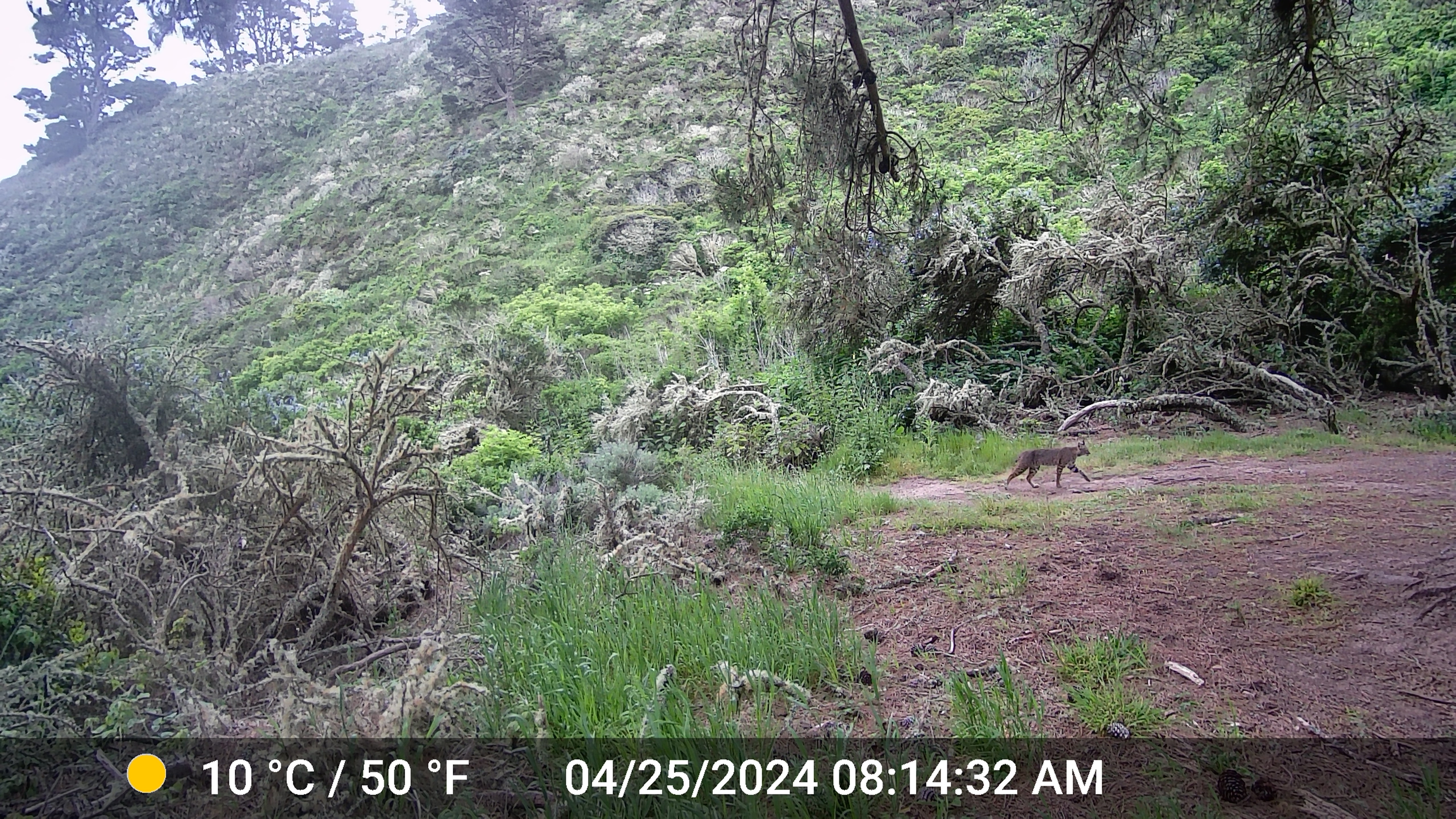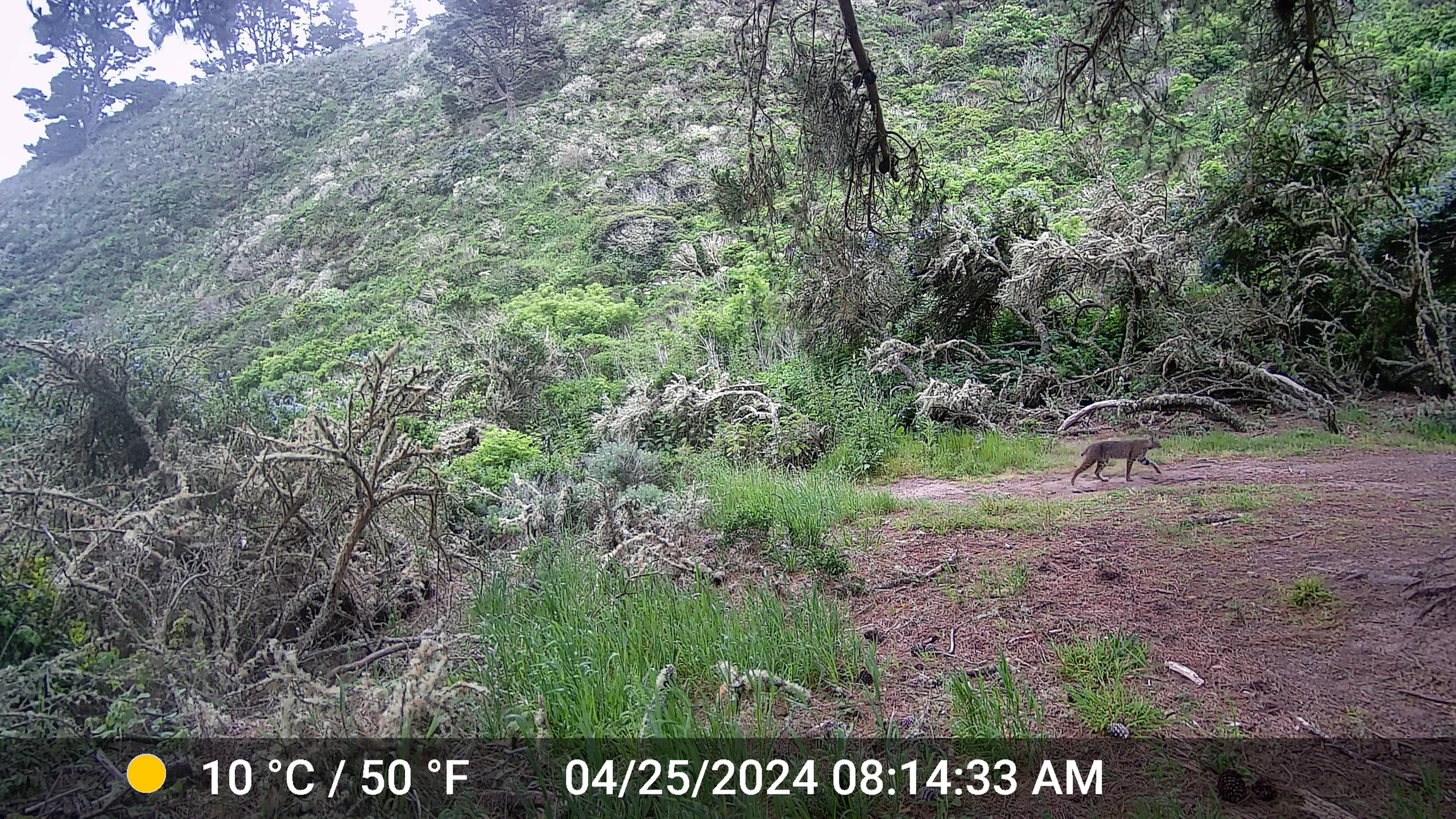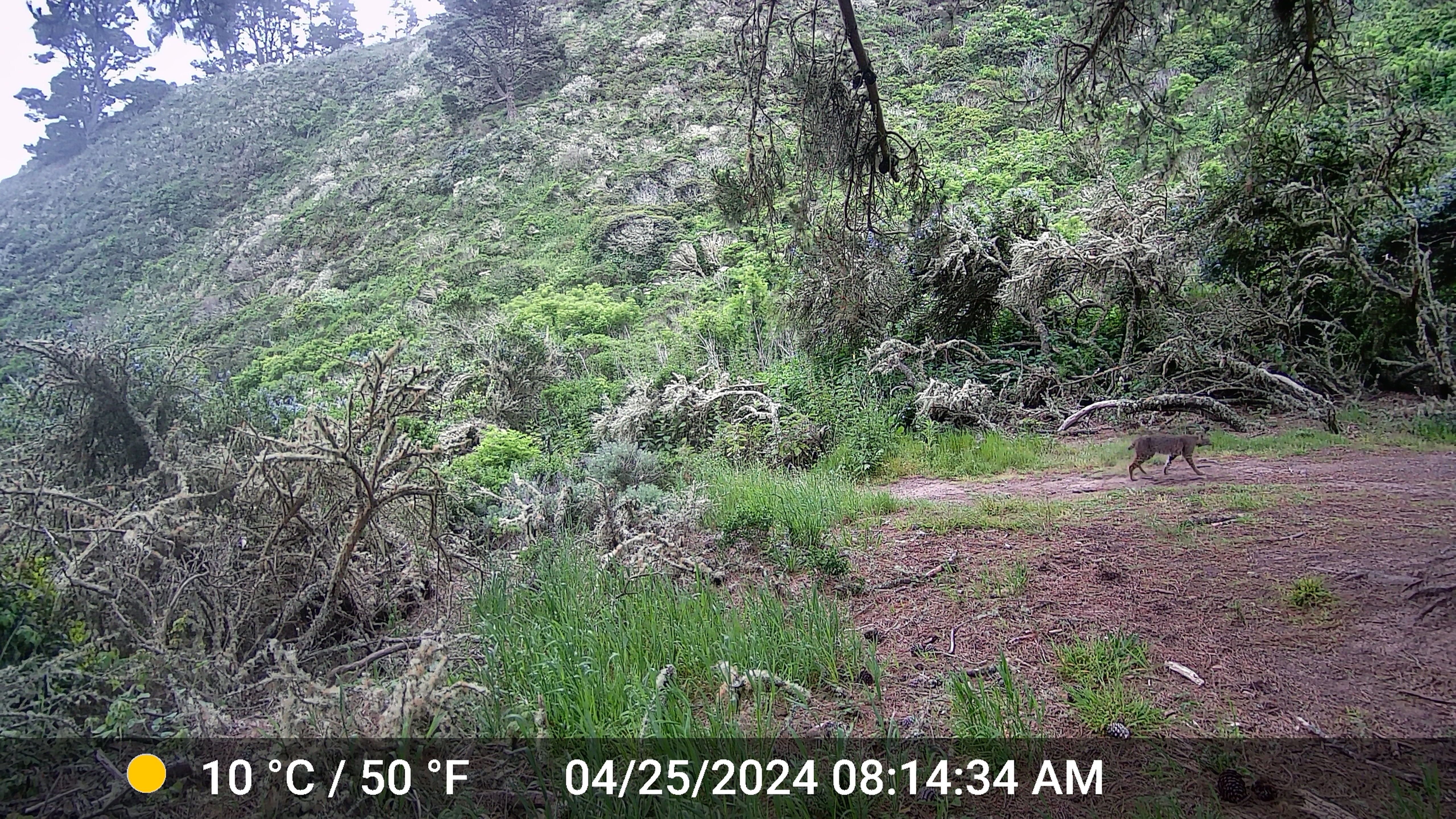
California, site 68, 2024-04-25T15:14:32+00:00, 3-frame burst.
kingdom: Animalia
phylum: Chordata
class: Mammalia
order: Carnivora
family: Felidae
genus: Lynx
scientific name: Lynx rufus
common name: bobcat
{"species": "bobcat (Lynx rufus)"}